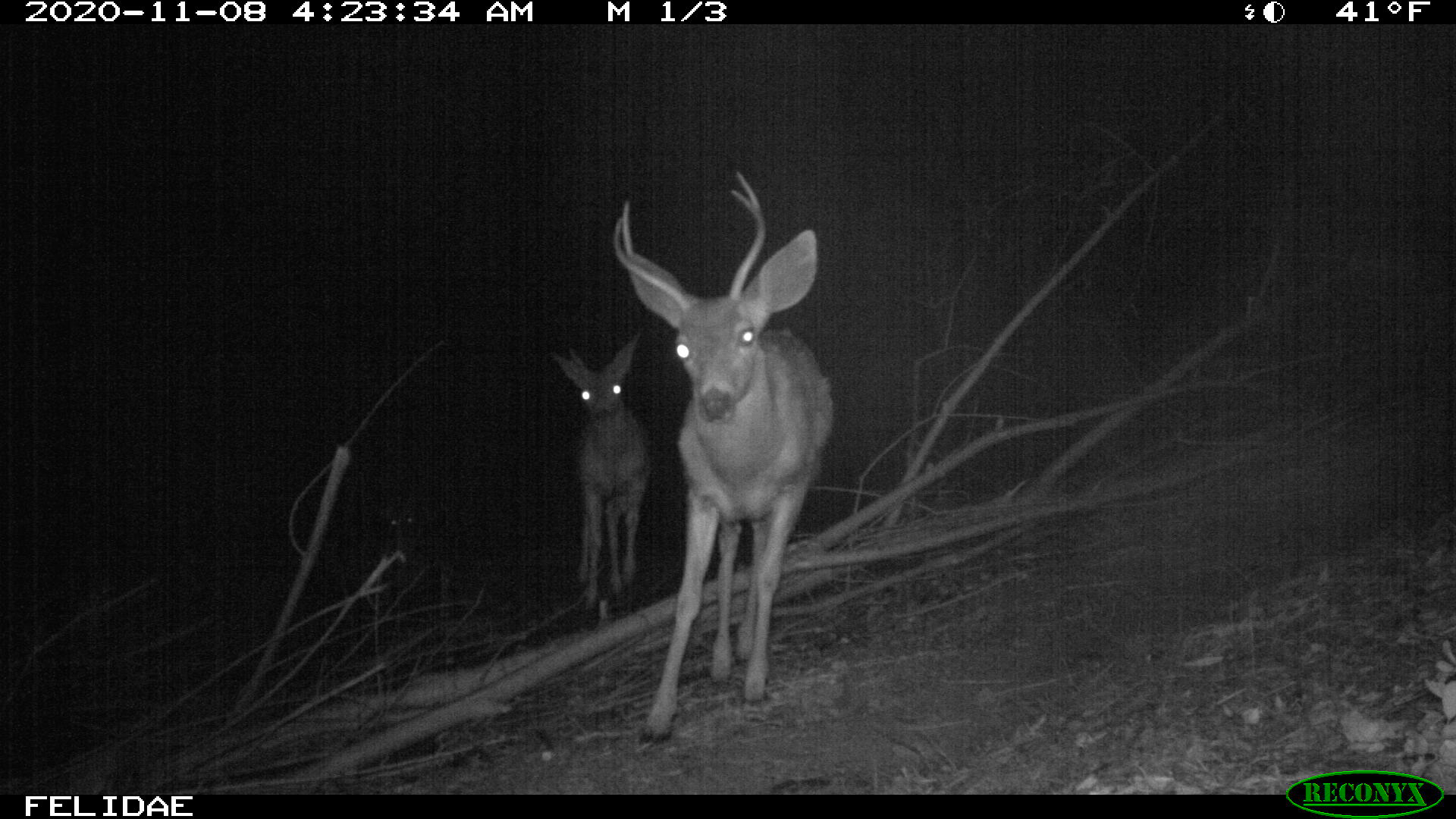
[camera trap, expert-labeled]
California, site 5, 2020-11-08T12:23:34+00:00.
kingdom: Animalia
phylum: Chordata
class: Mammalia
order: Artiodactyla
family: Cervidae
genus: Odocoileus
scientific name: Odocoileus hemionus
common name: mule deer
Mule deer (Odocoileus hemionus).